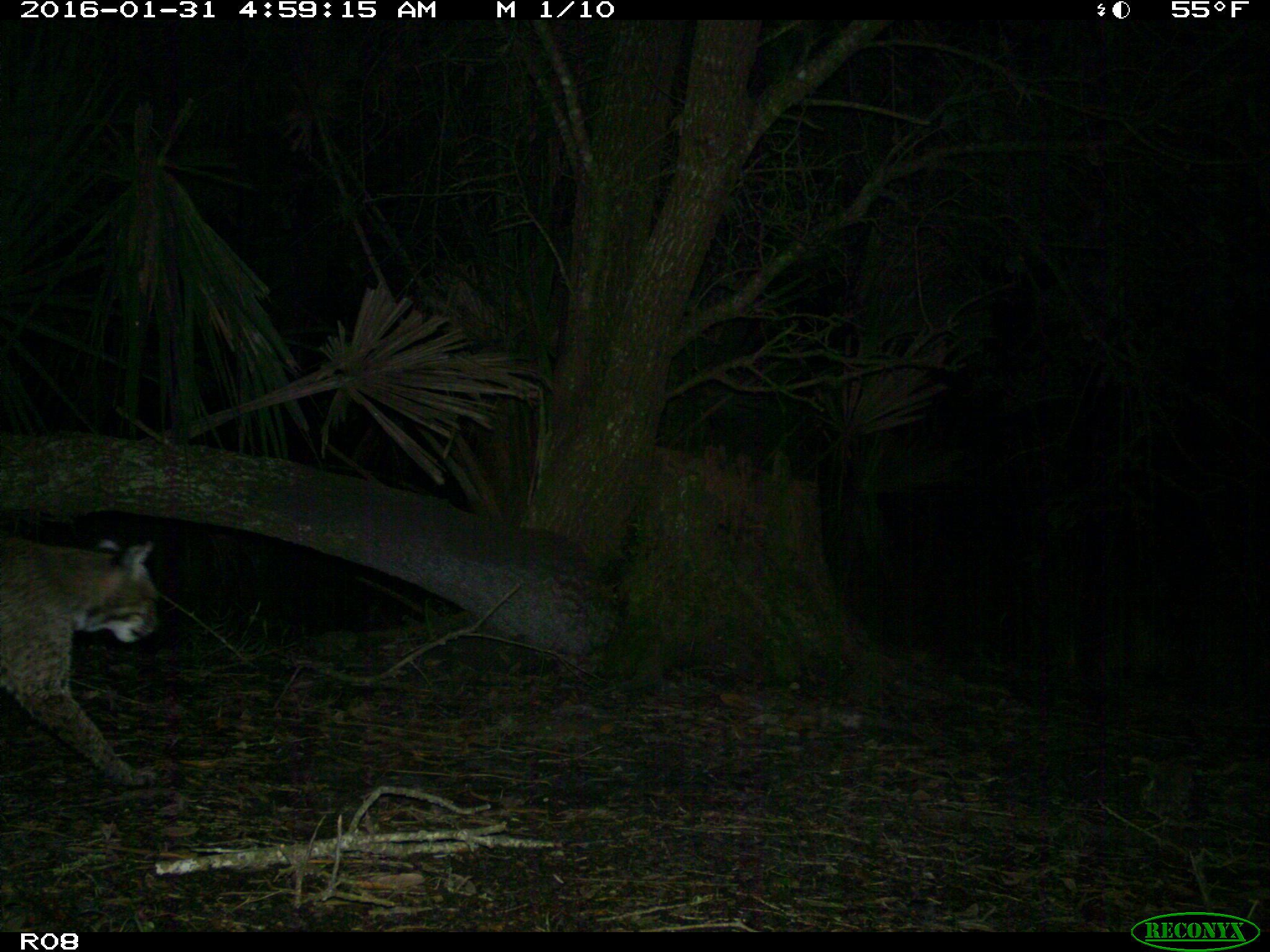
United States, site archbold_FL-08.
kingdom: Animalia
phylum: Chordata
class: Mammalia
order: Carnivora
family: Felidae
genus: Lynx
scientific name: Lynx rufus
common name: bobcat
Lynx rufus (bobcat).